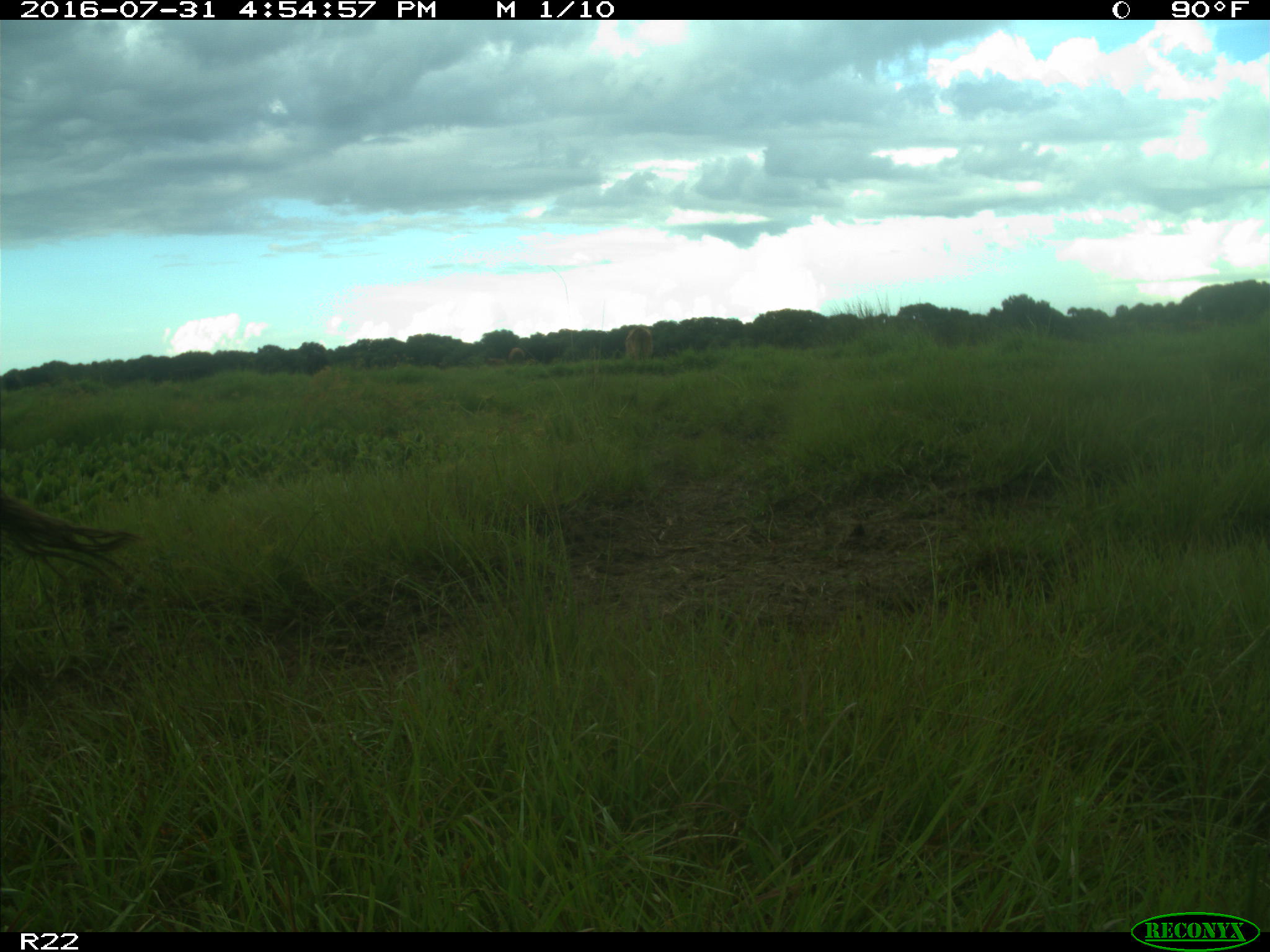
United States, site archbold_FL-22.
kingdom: Animalia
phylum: Chordata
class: Mammalia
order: Artiodactyla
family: Bovidae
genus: Bos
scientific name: Bos taurus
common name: domestic cow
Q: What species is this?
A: Bos taurus (domestic cow).